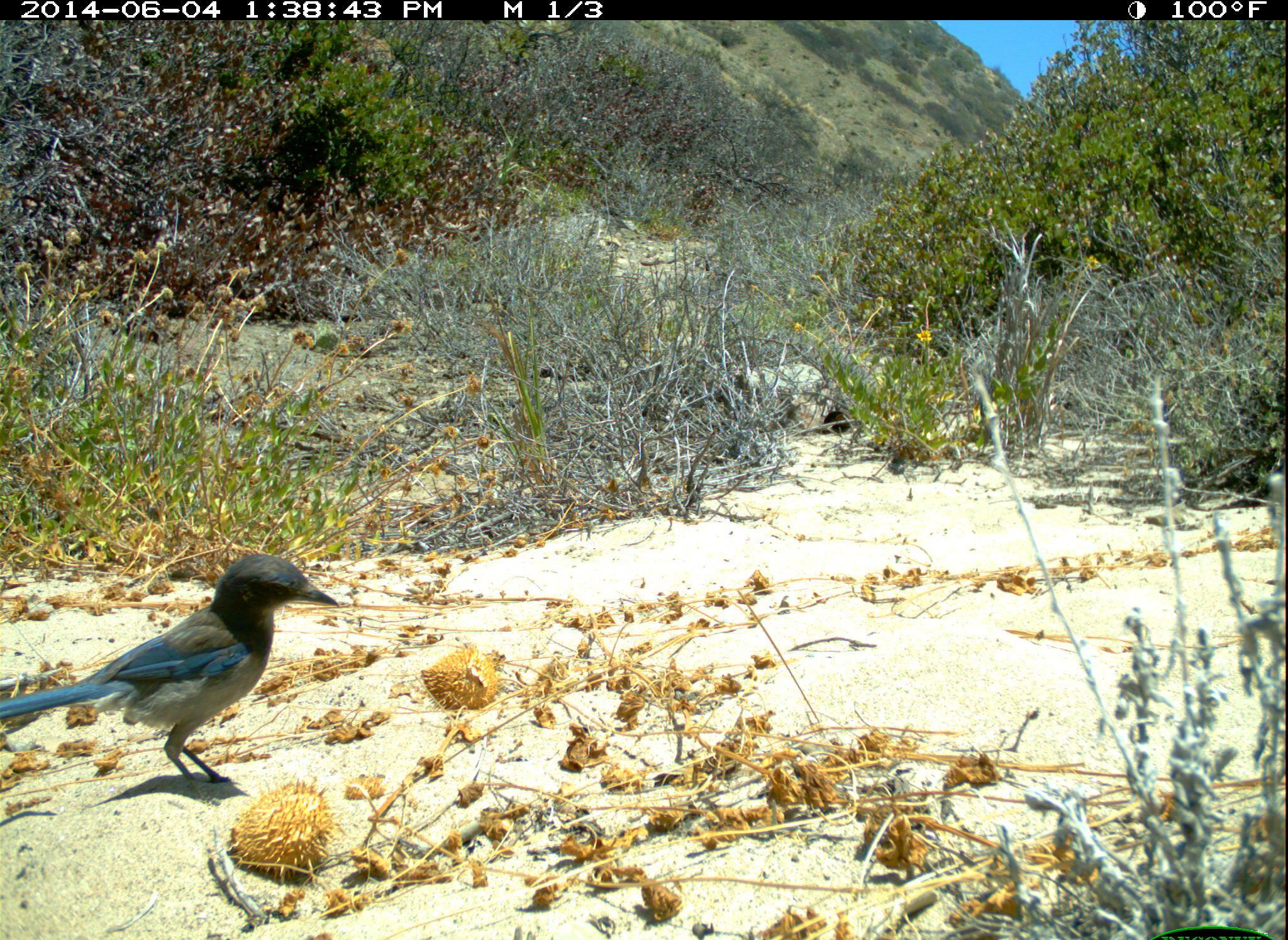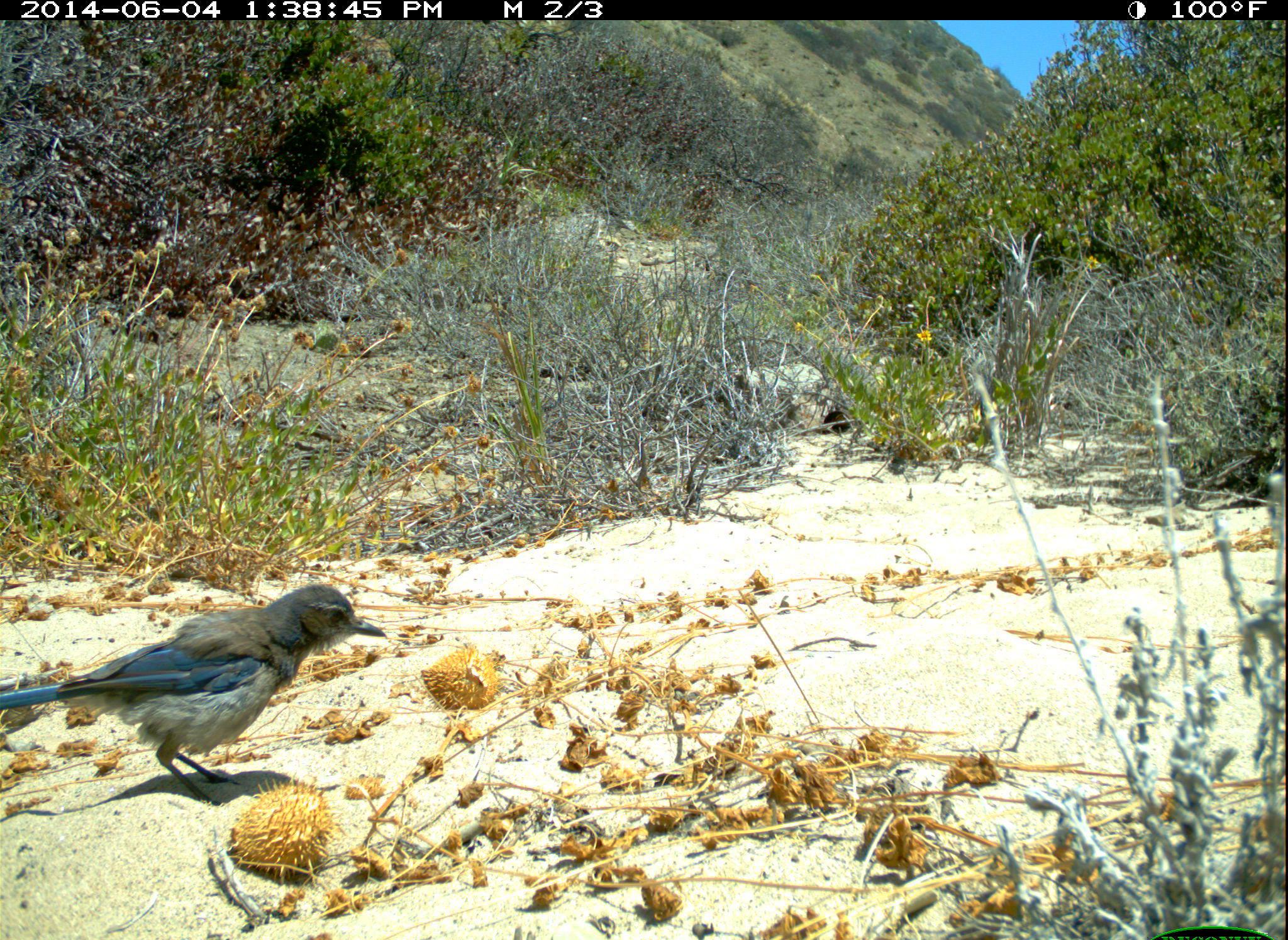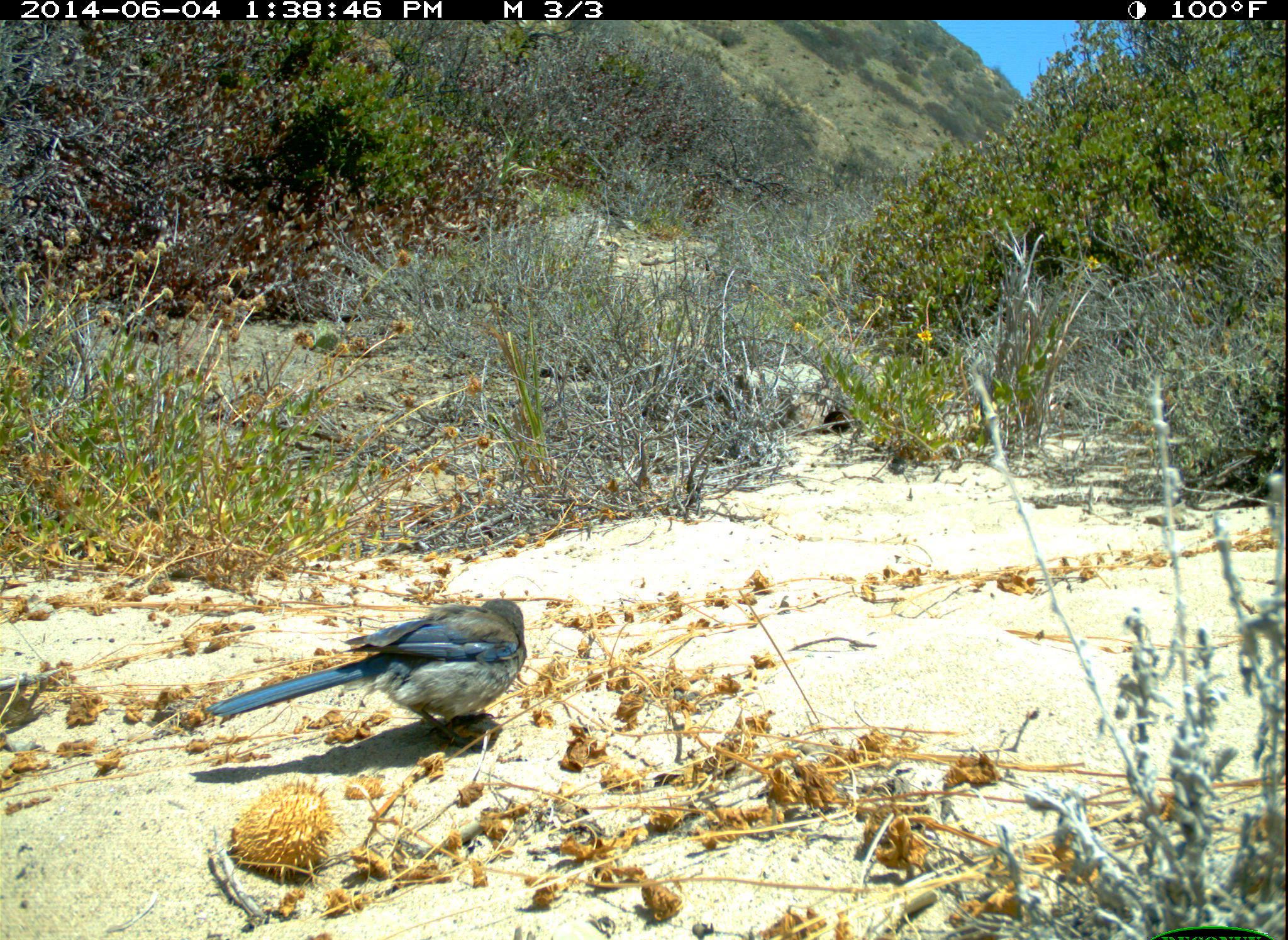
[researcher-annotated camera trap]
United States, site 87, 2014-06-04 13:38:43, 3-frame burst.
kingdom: Animalia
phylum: Chordata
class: Aves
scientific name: Aves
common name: bird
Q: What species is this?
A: Bird (Aves).